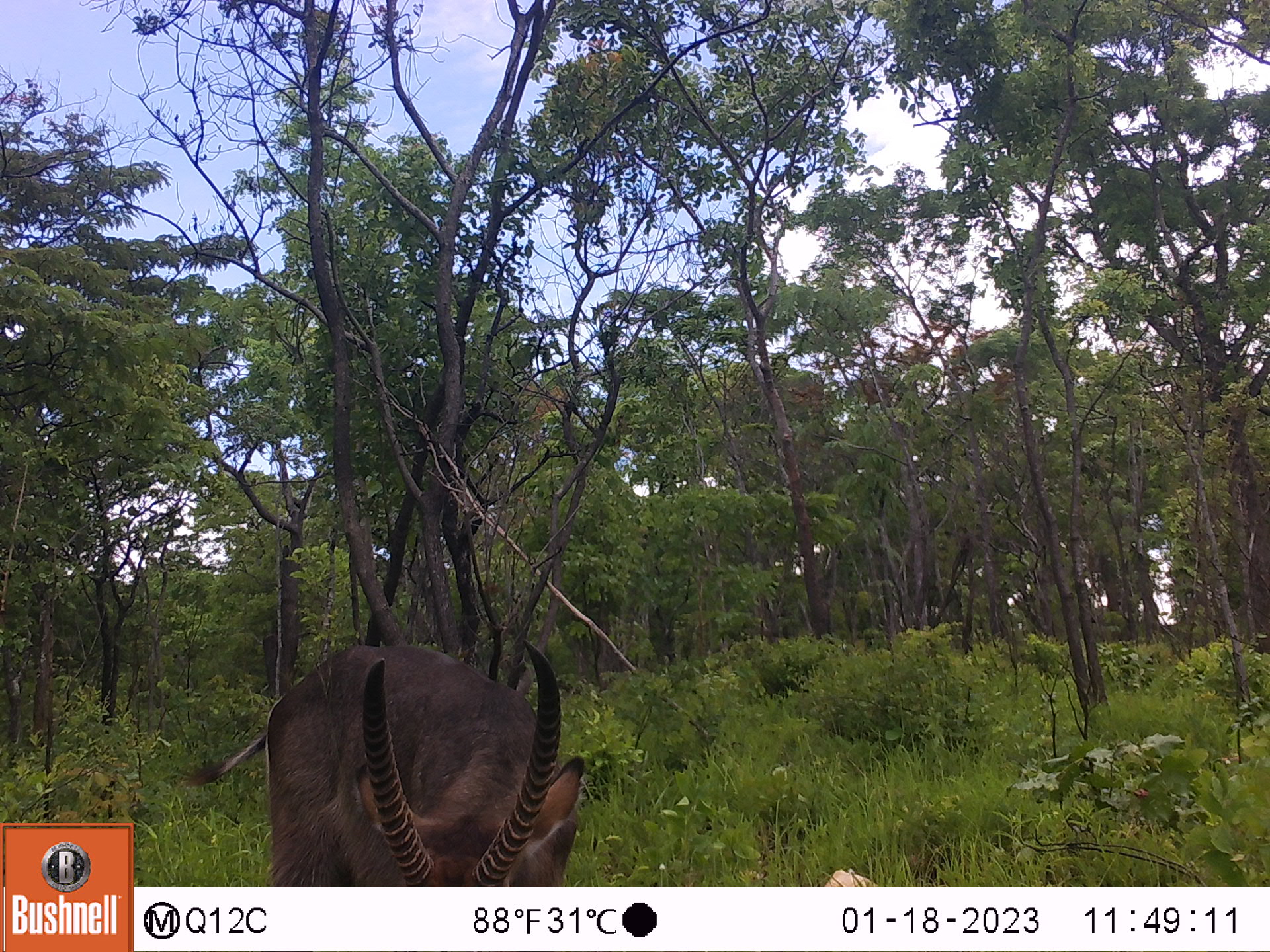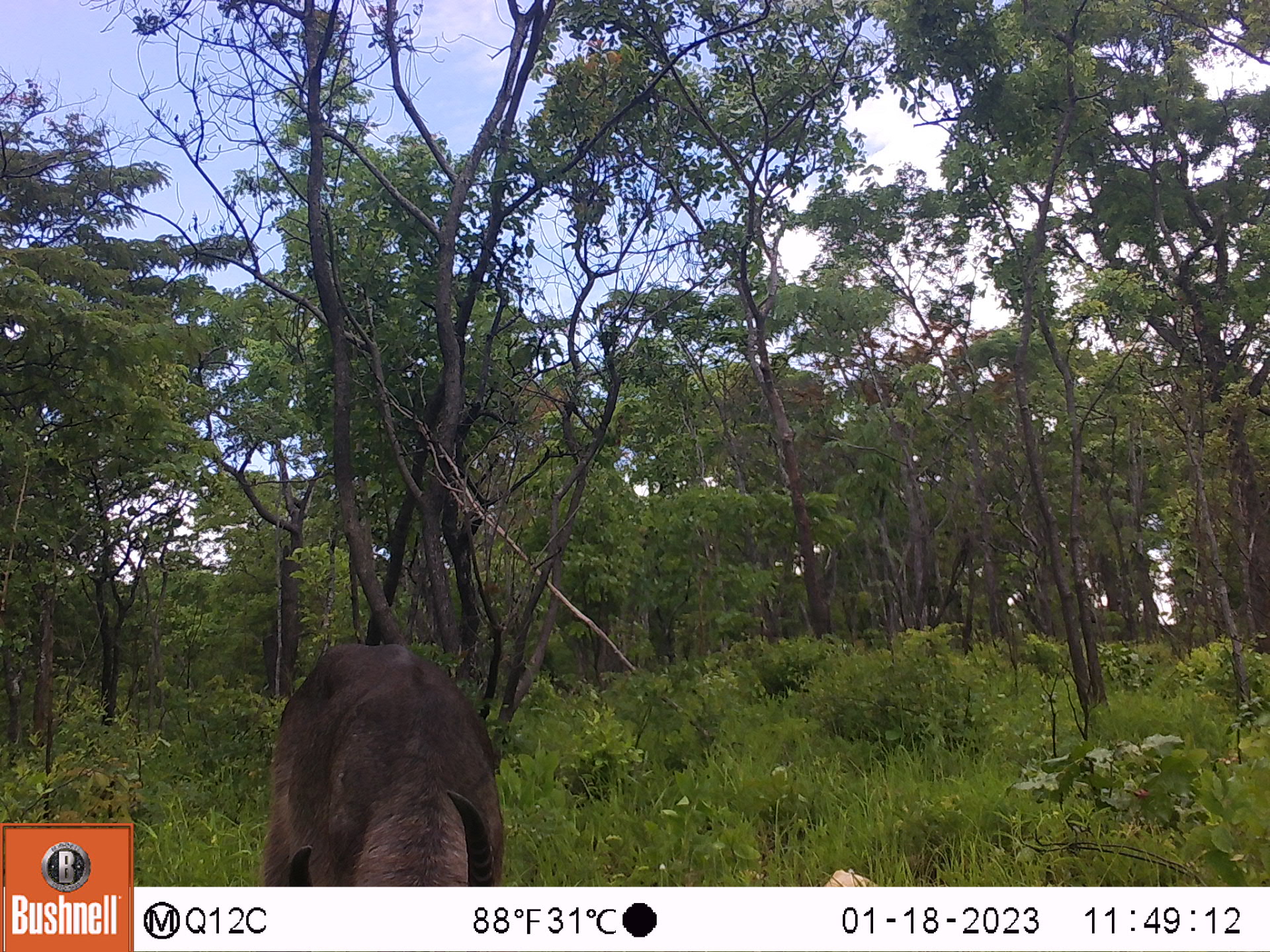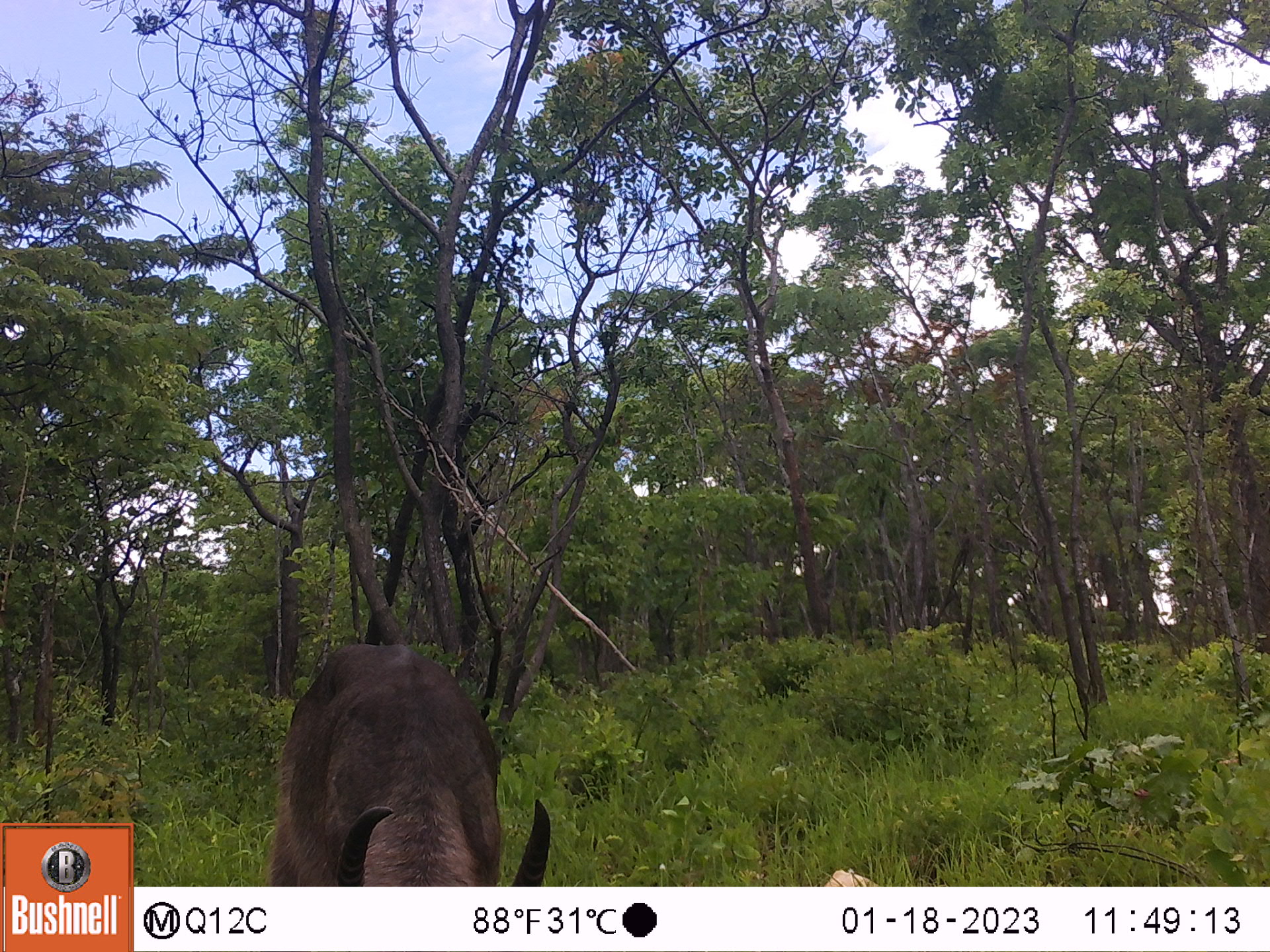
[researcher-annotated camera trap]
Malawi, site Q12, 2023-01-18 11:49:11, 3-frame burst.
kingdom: Animalia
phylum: Chordata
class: Mammalia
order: Artiodactyla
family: Bovidae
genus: Kobus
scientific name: Kobus ellipsiprymnus ellipsiprymnus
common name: common waterbuck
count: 1